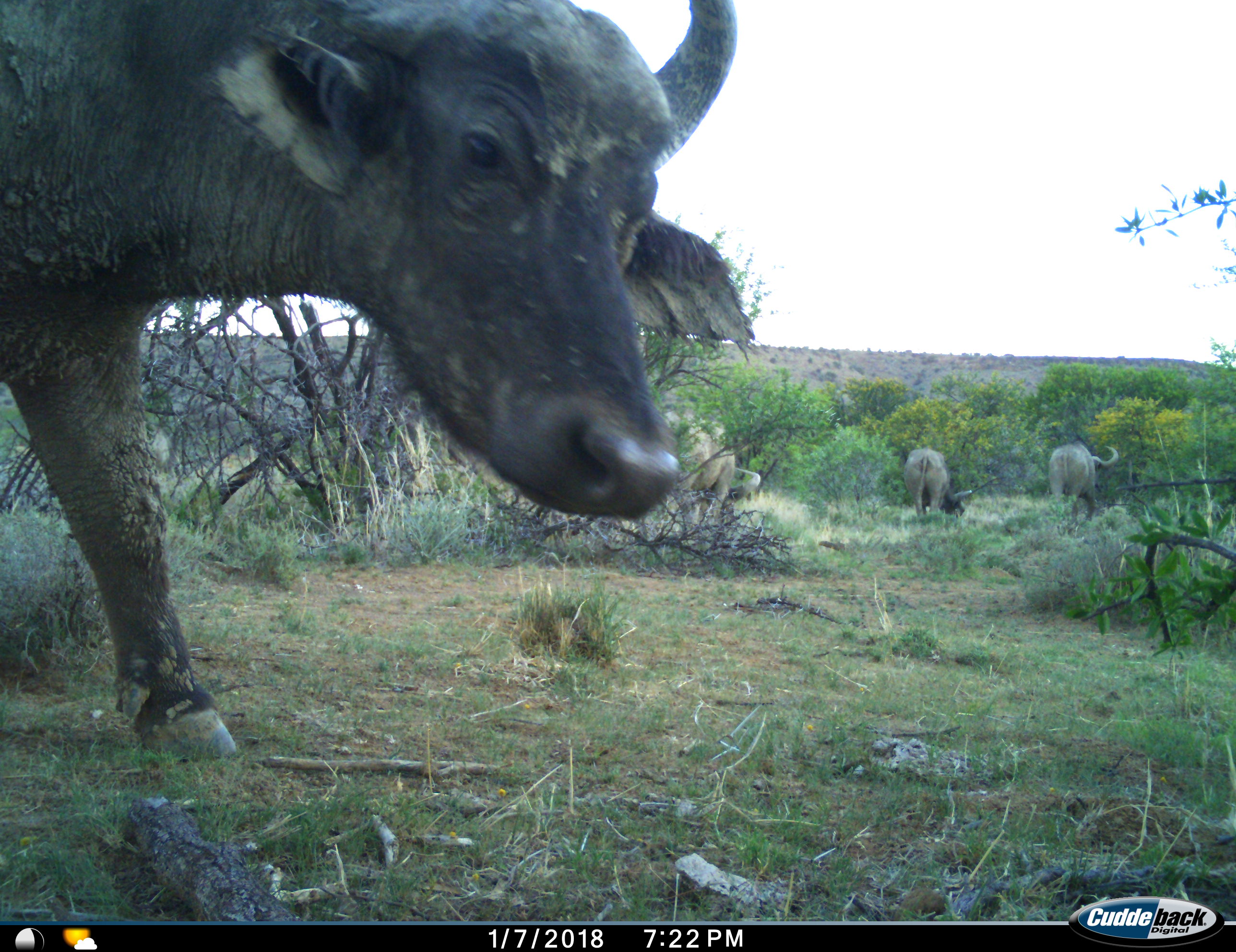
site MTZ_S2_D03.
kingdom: Animalia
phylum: Chordata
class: Mammalia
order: Artiodactyla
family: Bovidae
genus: Syncerus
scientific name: Syncerus caffer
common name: african buffalo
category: buffalo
Buffalo (african buffalo) (Syncerus caffer), count 4. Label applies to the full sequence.